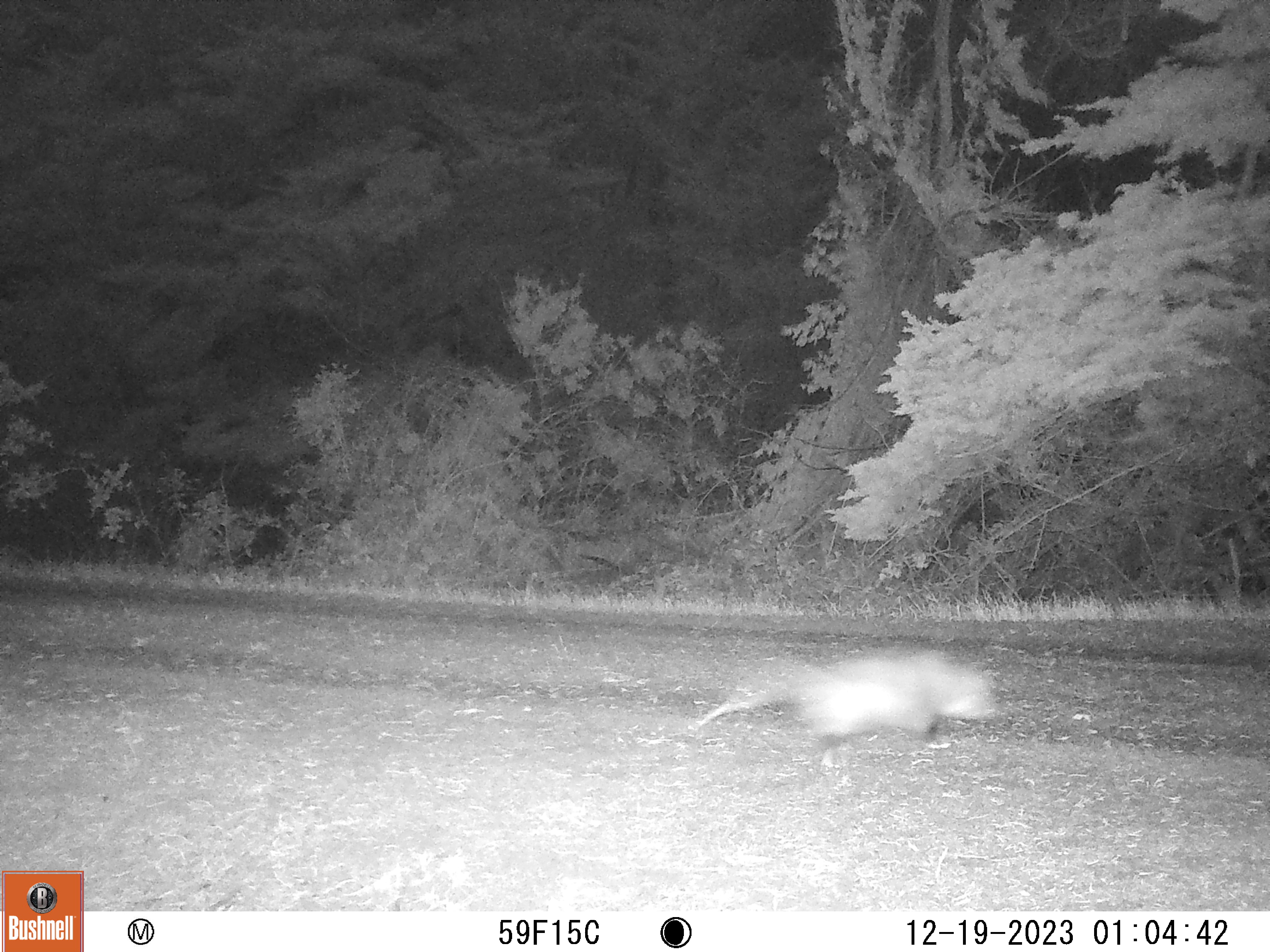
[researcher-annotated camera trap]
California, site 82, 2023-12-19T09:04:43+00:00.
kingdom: Animalia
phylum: Chordata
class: Mammalia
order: Didelphimorphia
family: Didelphidae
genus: Didelphis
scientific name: Didelphis virginiana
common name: virginia opossum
Virginia opossum (Didelphis virginiana).